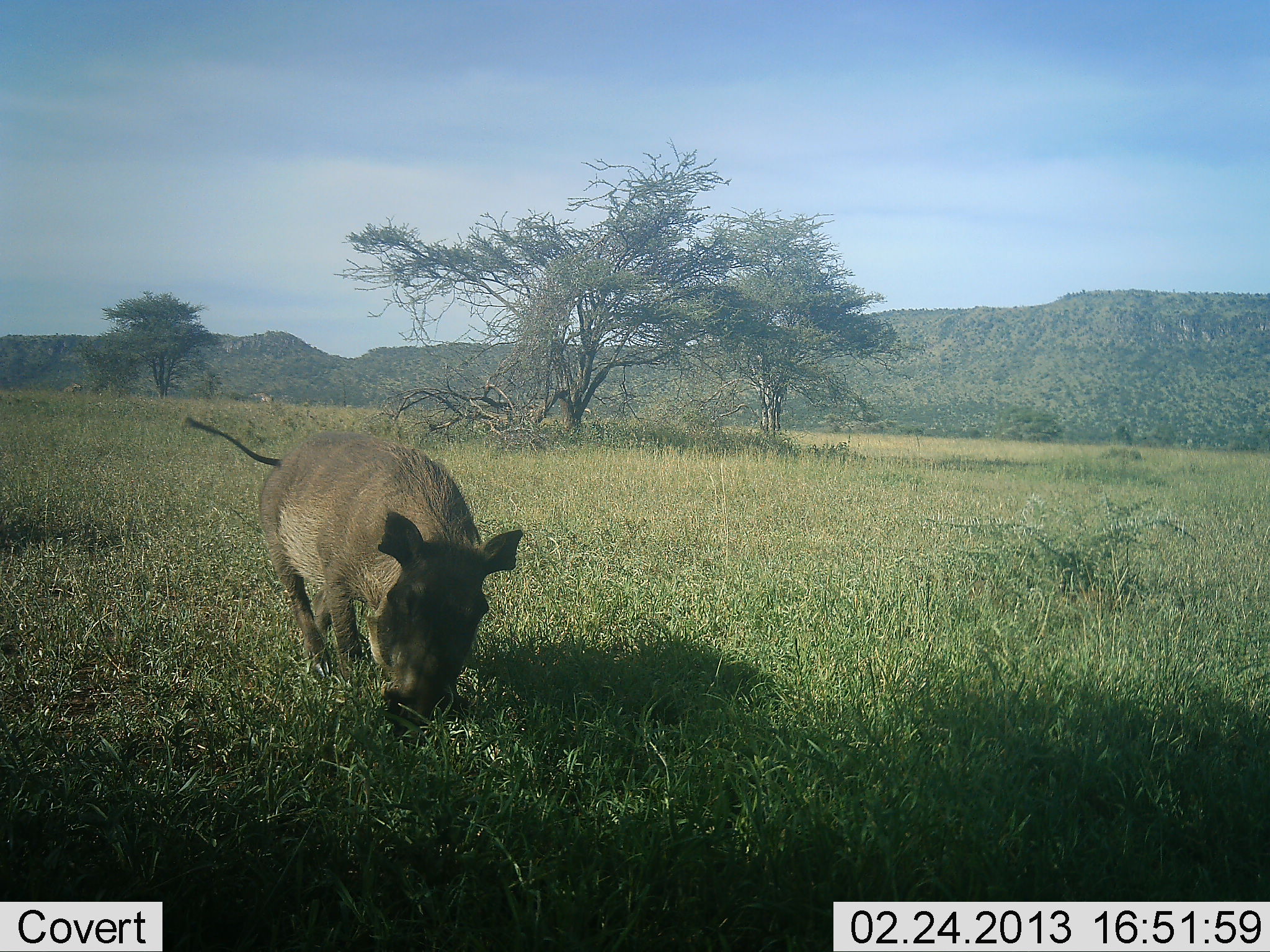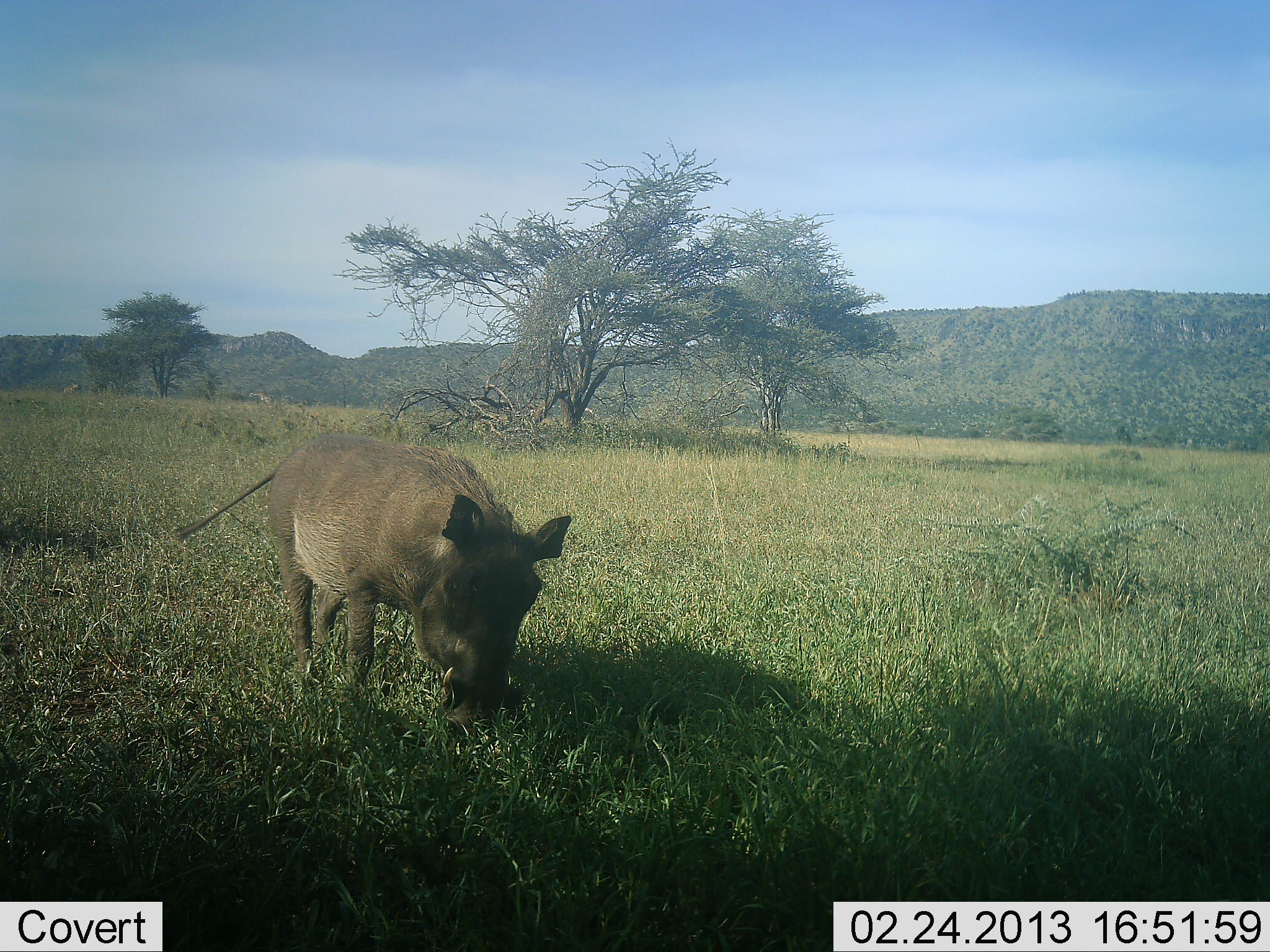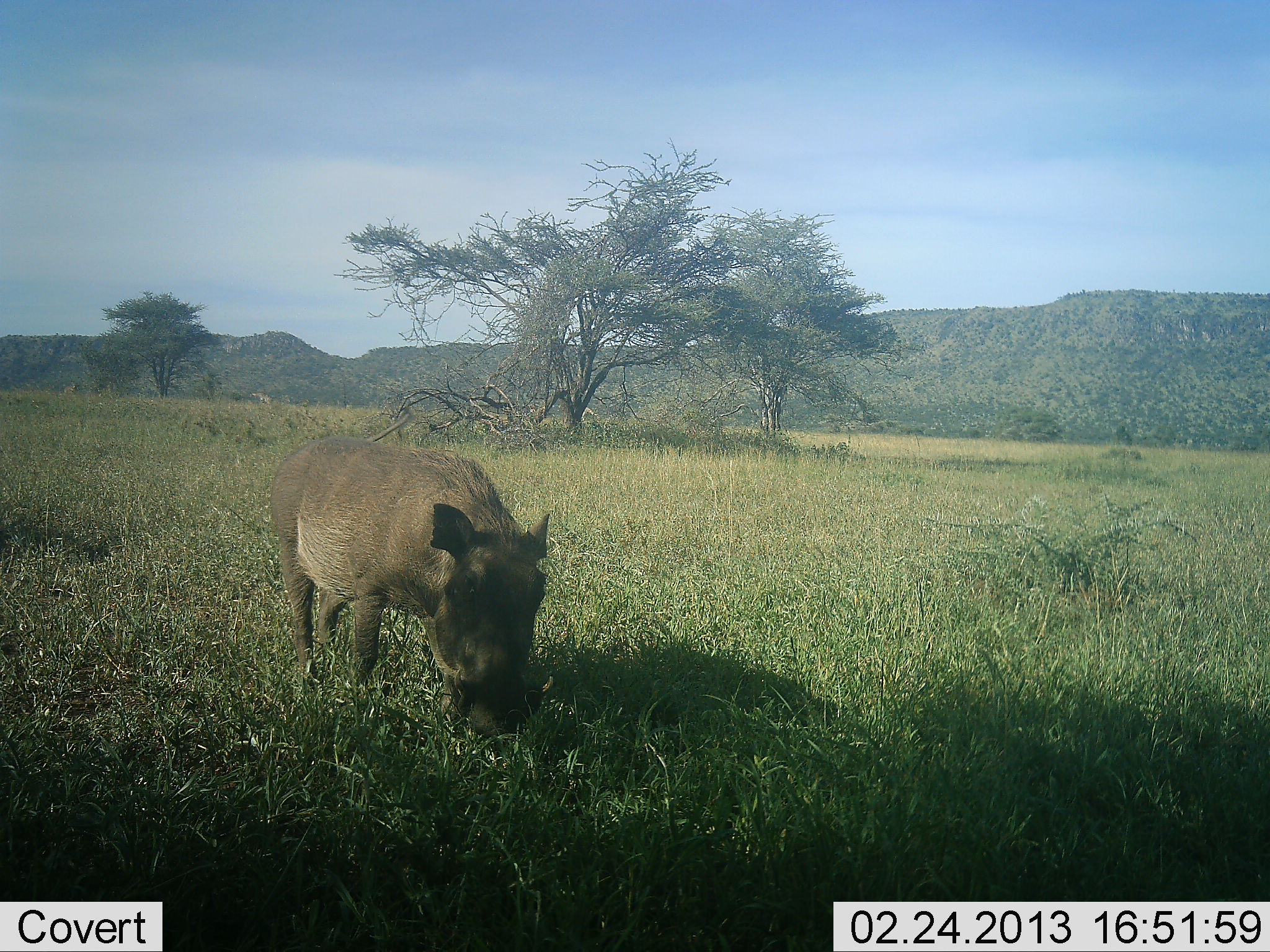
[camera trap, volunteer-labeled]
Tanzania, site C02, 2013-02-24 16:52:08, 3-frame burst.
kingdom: Animalia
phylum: Chordata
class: Mammalia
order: Artiodactyla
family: Suidae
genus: Phacochoerus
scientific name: Phacochoerus africanus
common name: warthog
Warthog (Phacochoerus africanus), count 1. Behavior (volunteer vote fractions): standing 29%, resting 0%, moving 18%, interacting 0%. Young present (vote fraction): 0%. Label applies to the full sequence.